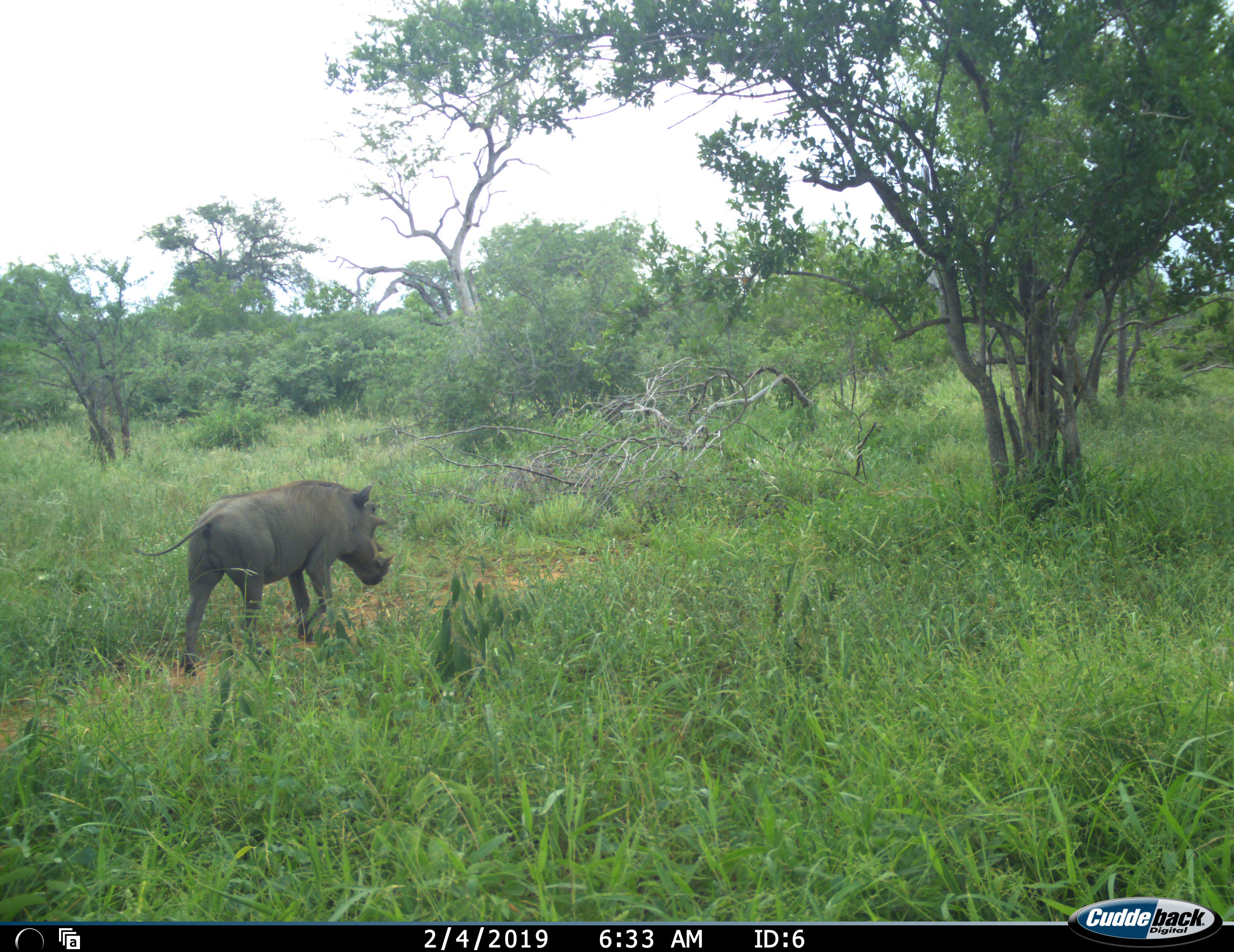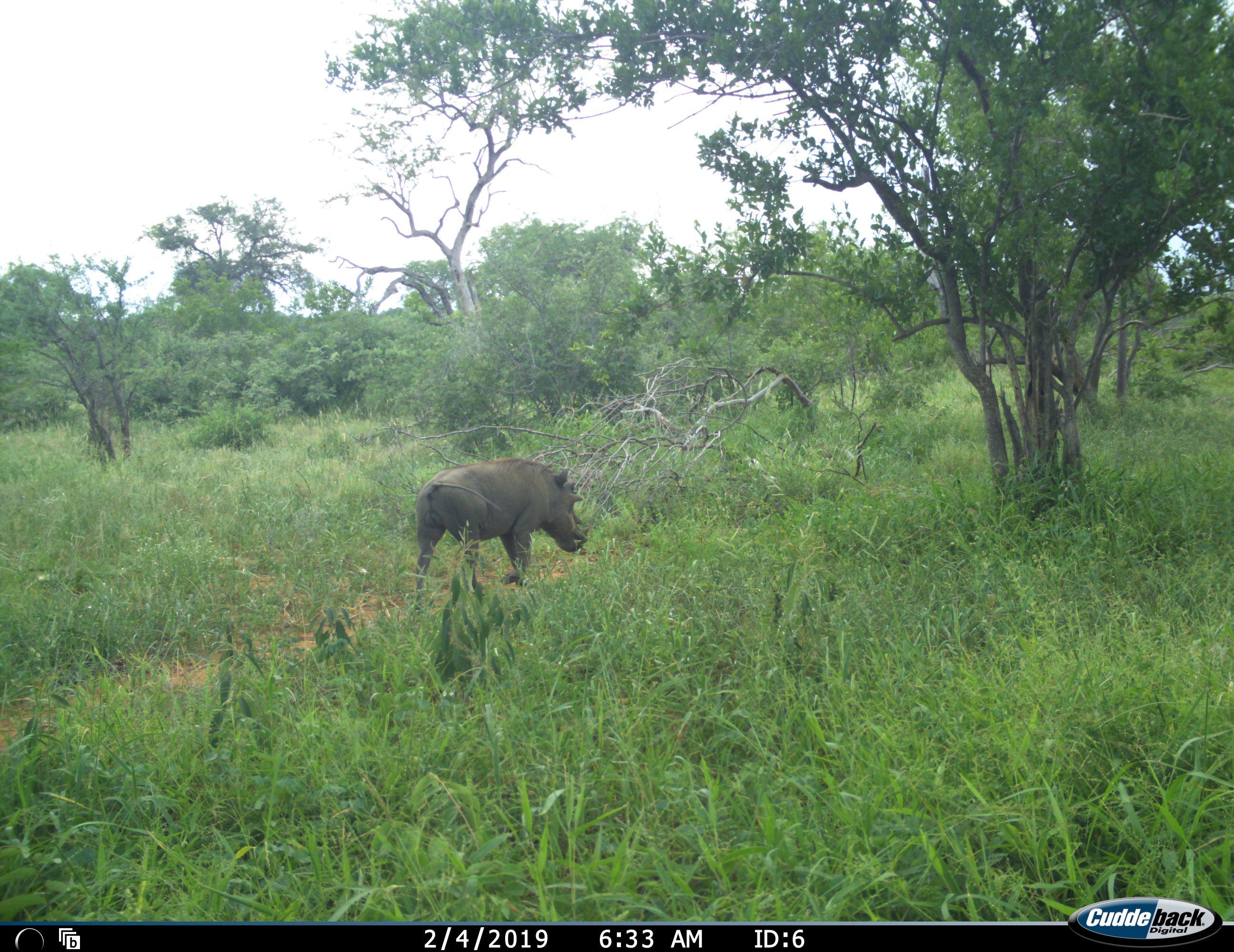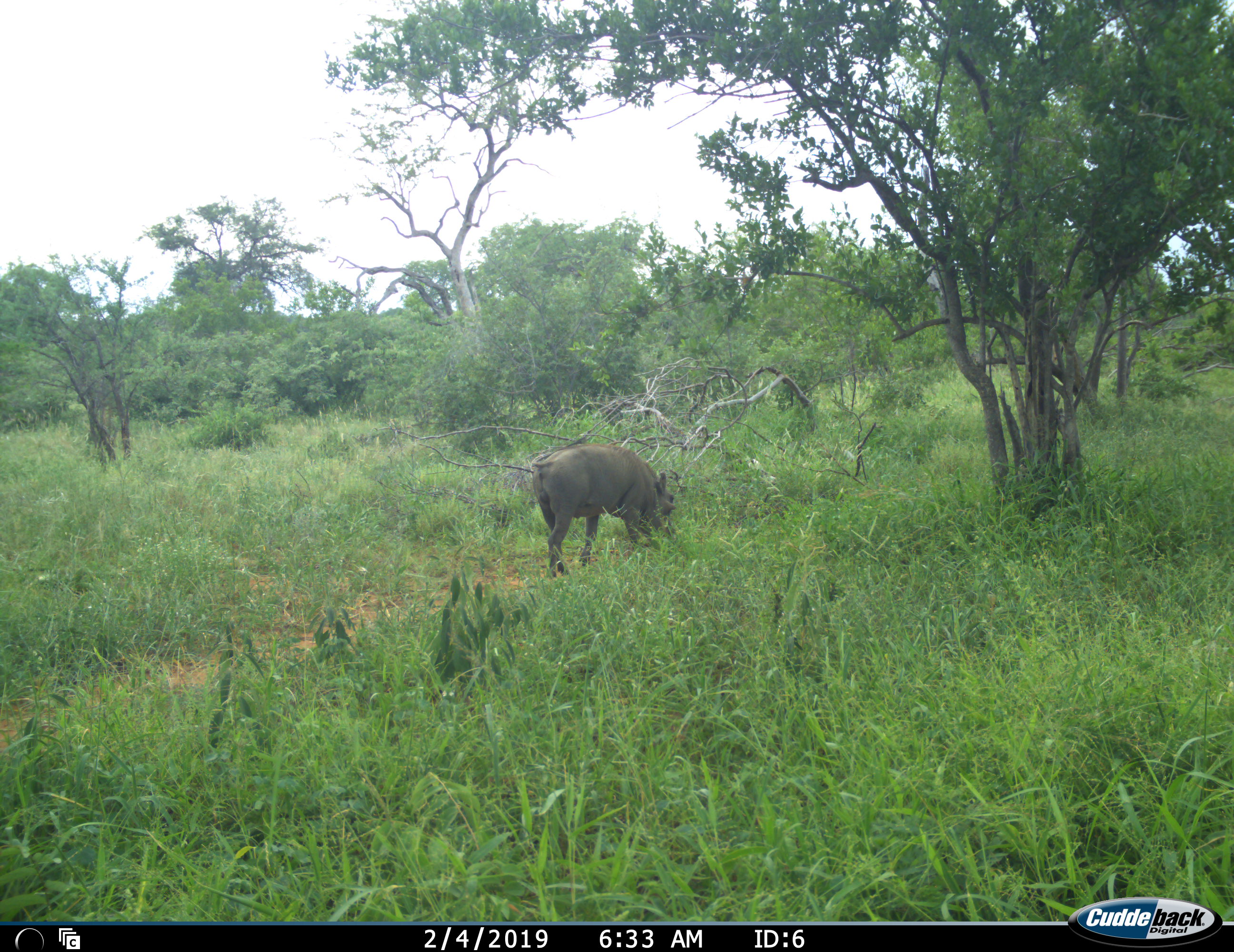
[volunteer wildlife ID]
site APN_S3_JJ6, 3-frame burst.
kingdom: Animalia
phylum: Chordata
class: Mammalia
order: Artiodactyla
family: Suidae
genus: Phacochoerus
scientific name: Phacochoerus africanus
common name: warthog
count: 1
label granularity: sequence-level